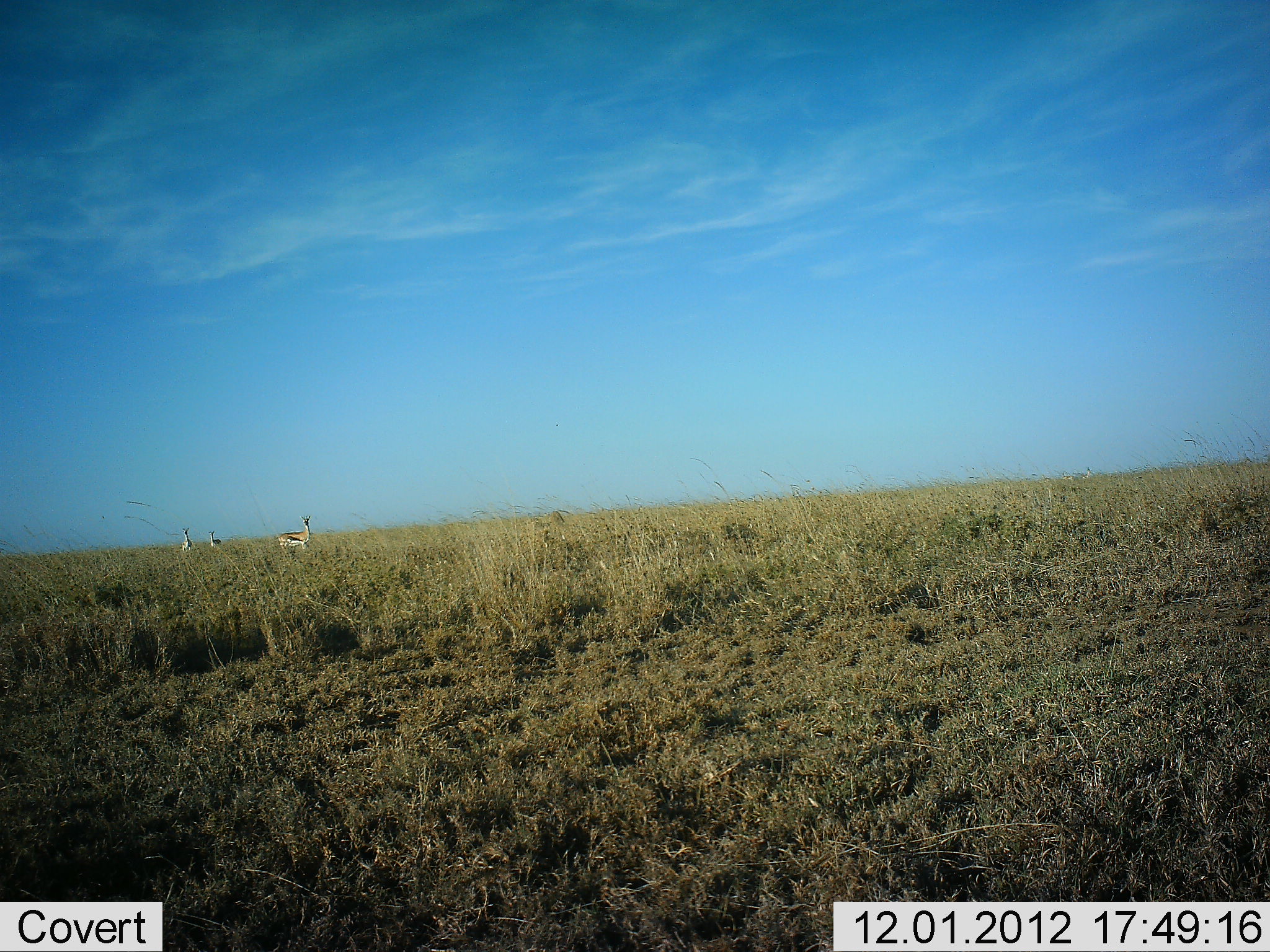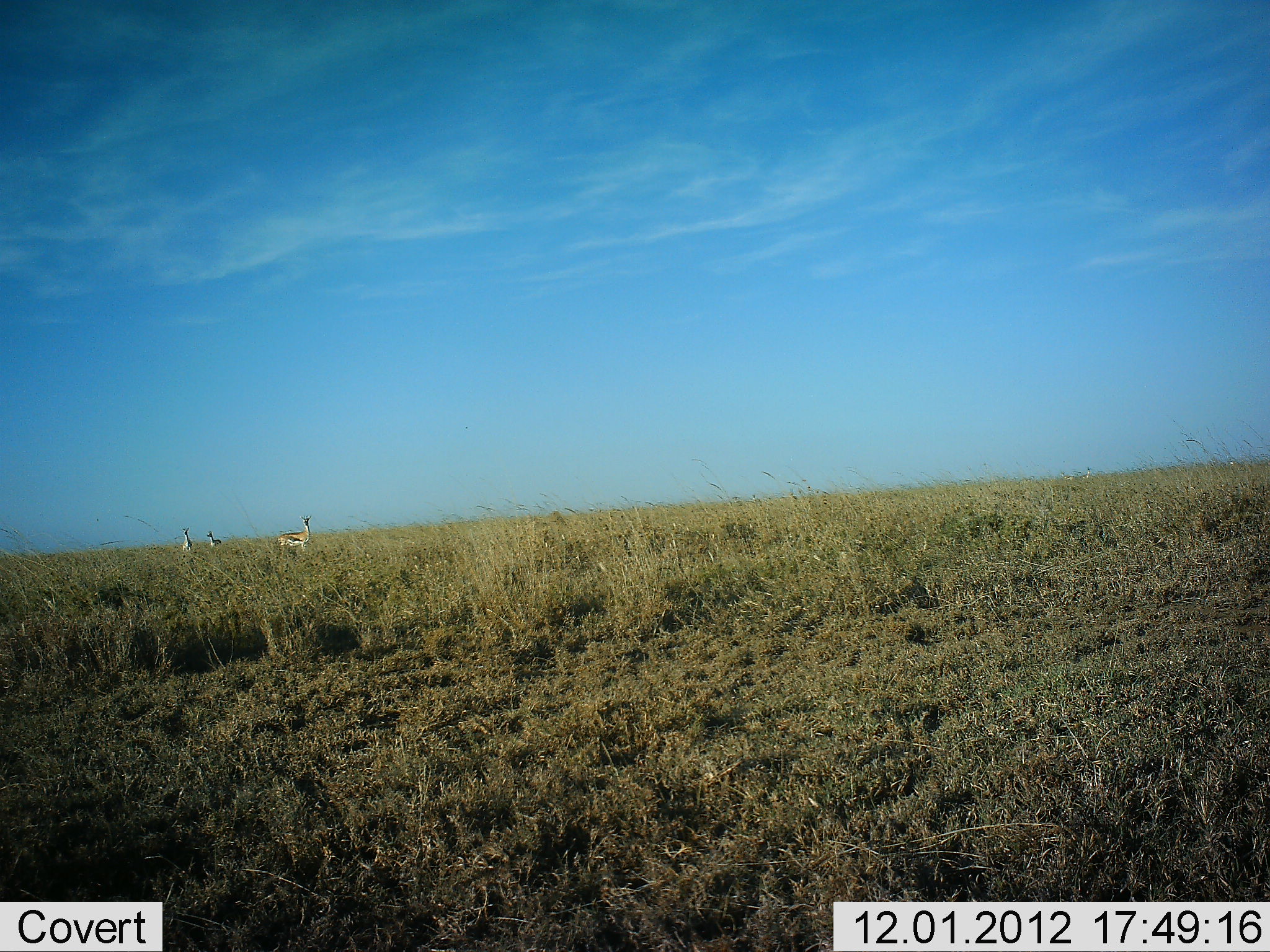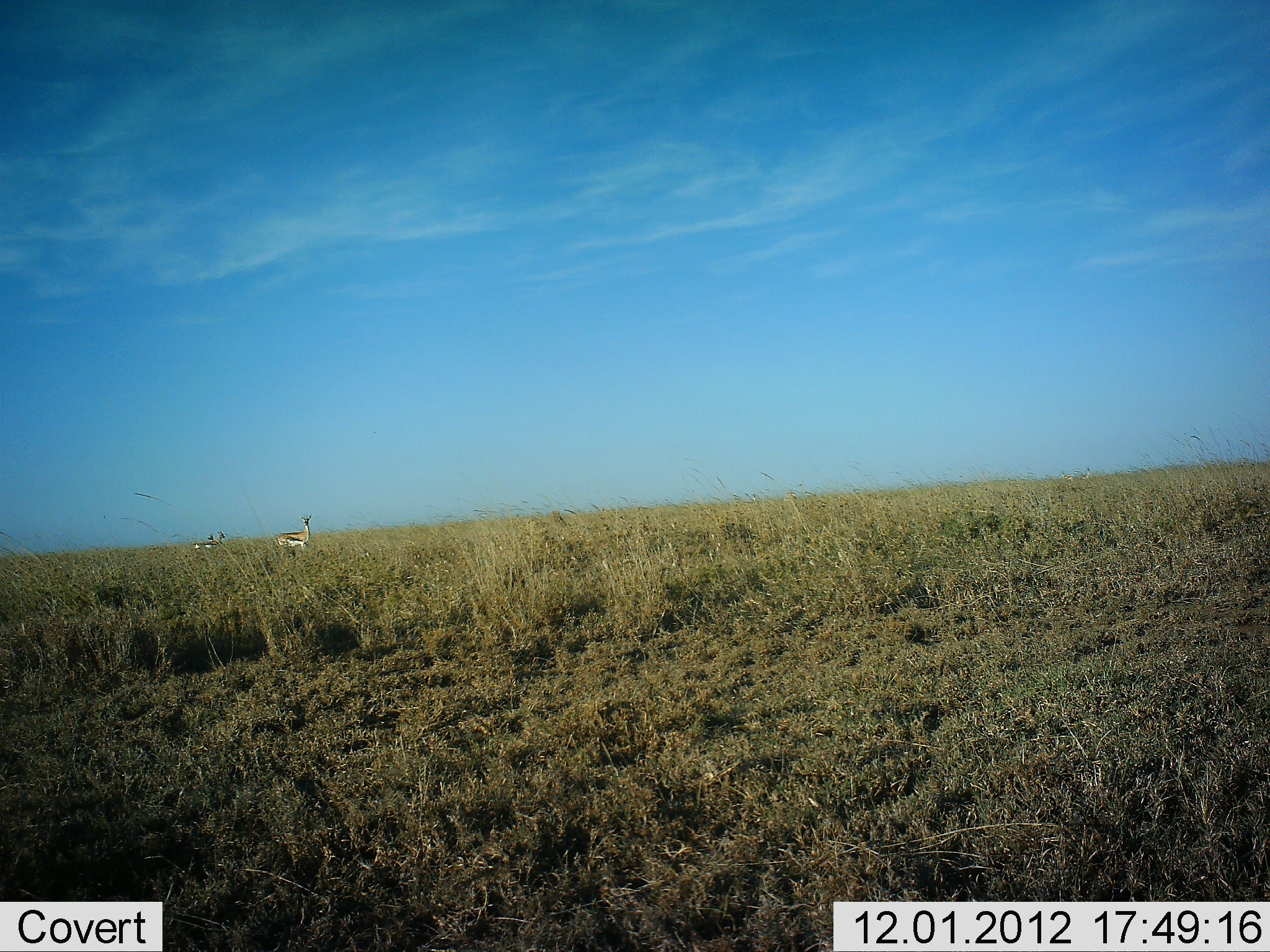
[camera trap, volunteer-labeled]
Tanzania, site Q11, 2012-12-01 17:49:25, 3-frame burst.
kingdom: Animalia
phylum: Chordata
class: Mammalia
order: Artiodactyla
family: Bovidae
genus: Eudorcas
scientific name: Eudorcas thomsonii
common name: thomson's gazelle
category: gazellethomsons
Gazellethomsons (thomson's gazelle) (Eudorcas thomsonii), count 3. Behavior (volunteer vote fractions): standing 100%, resting 0%, moving 30%, interacting 0%. Young present (vote fraction): 0%. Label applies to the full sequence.